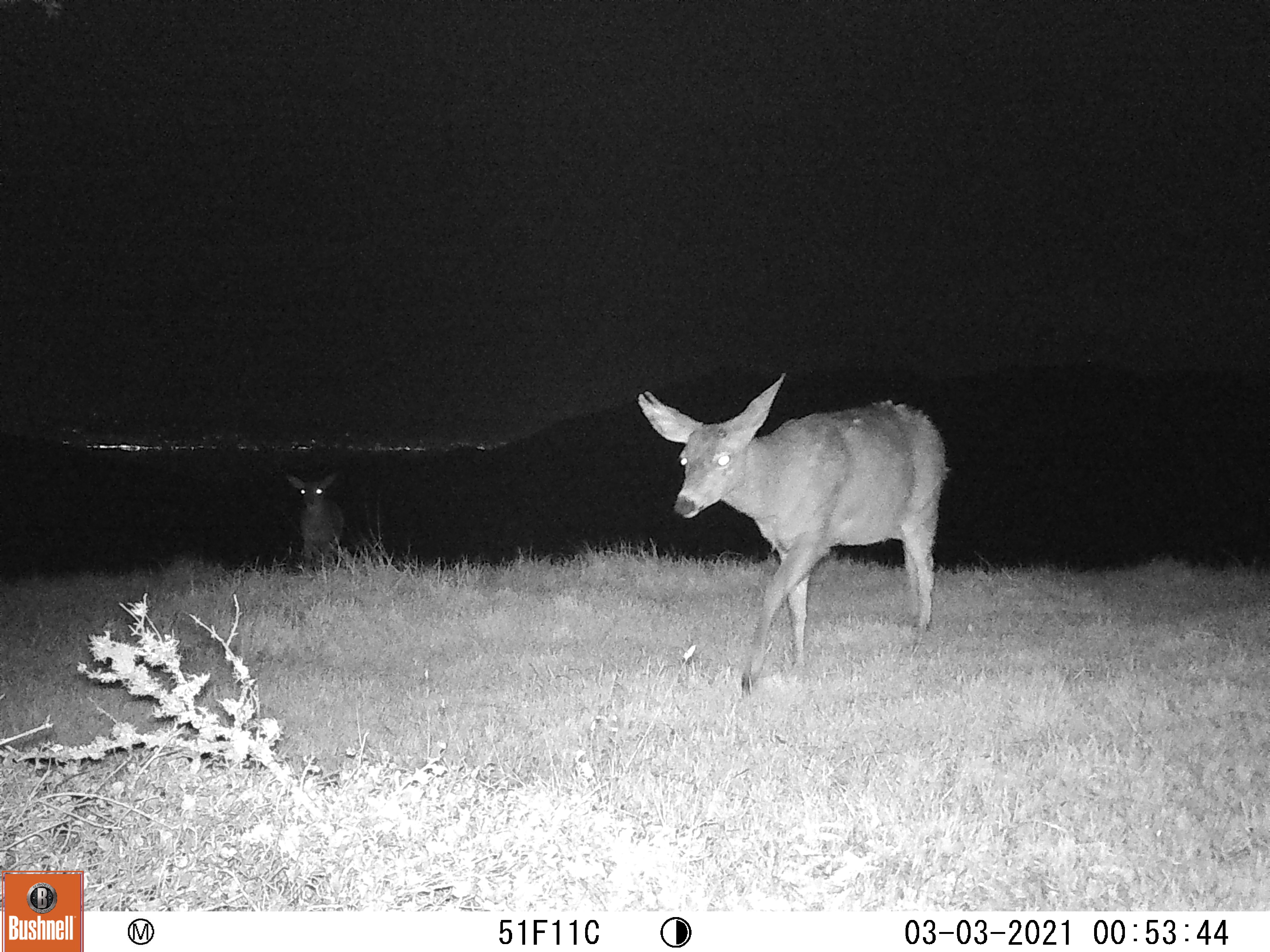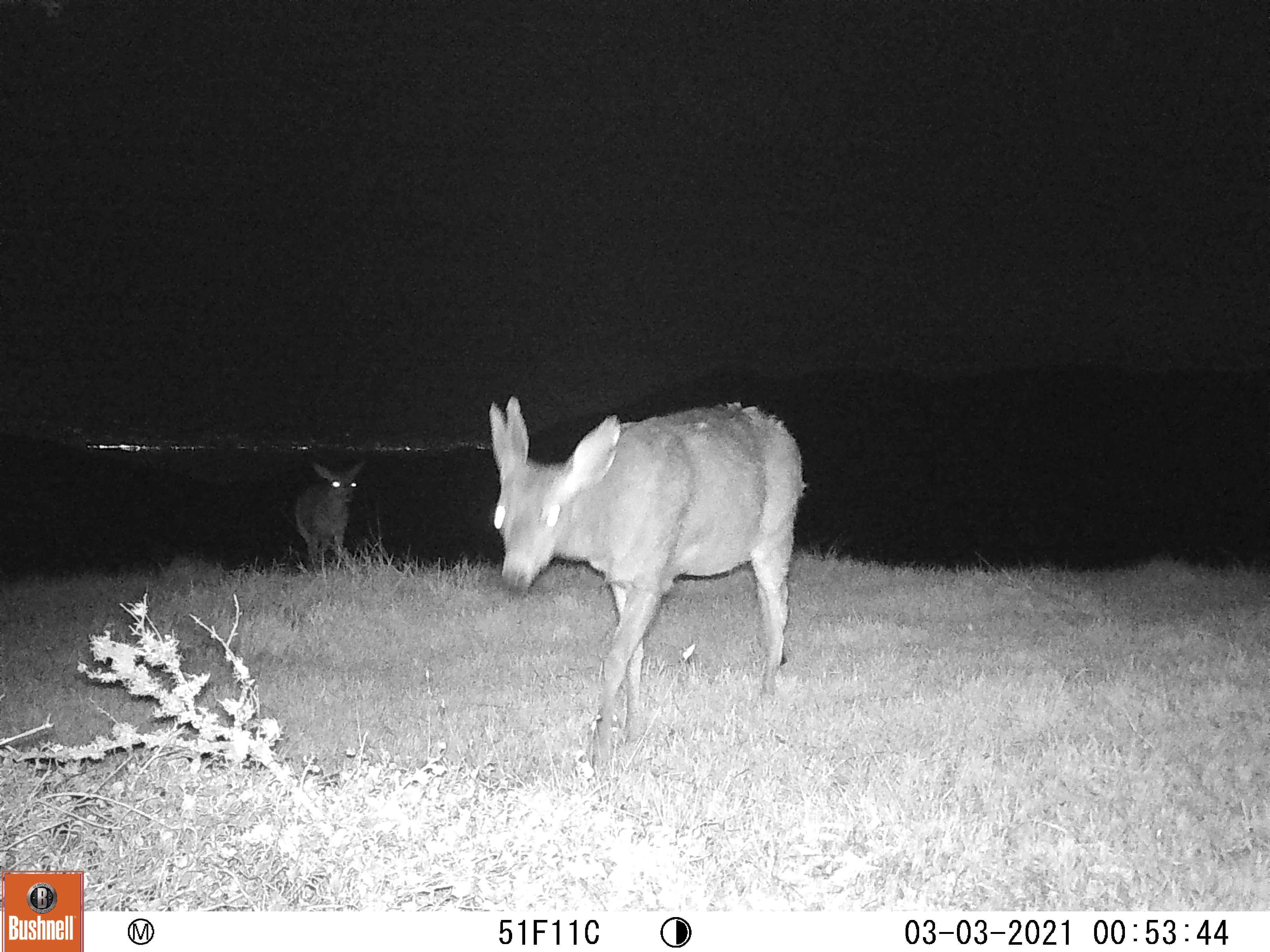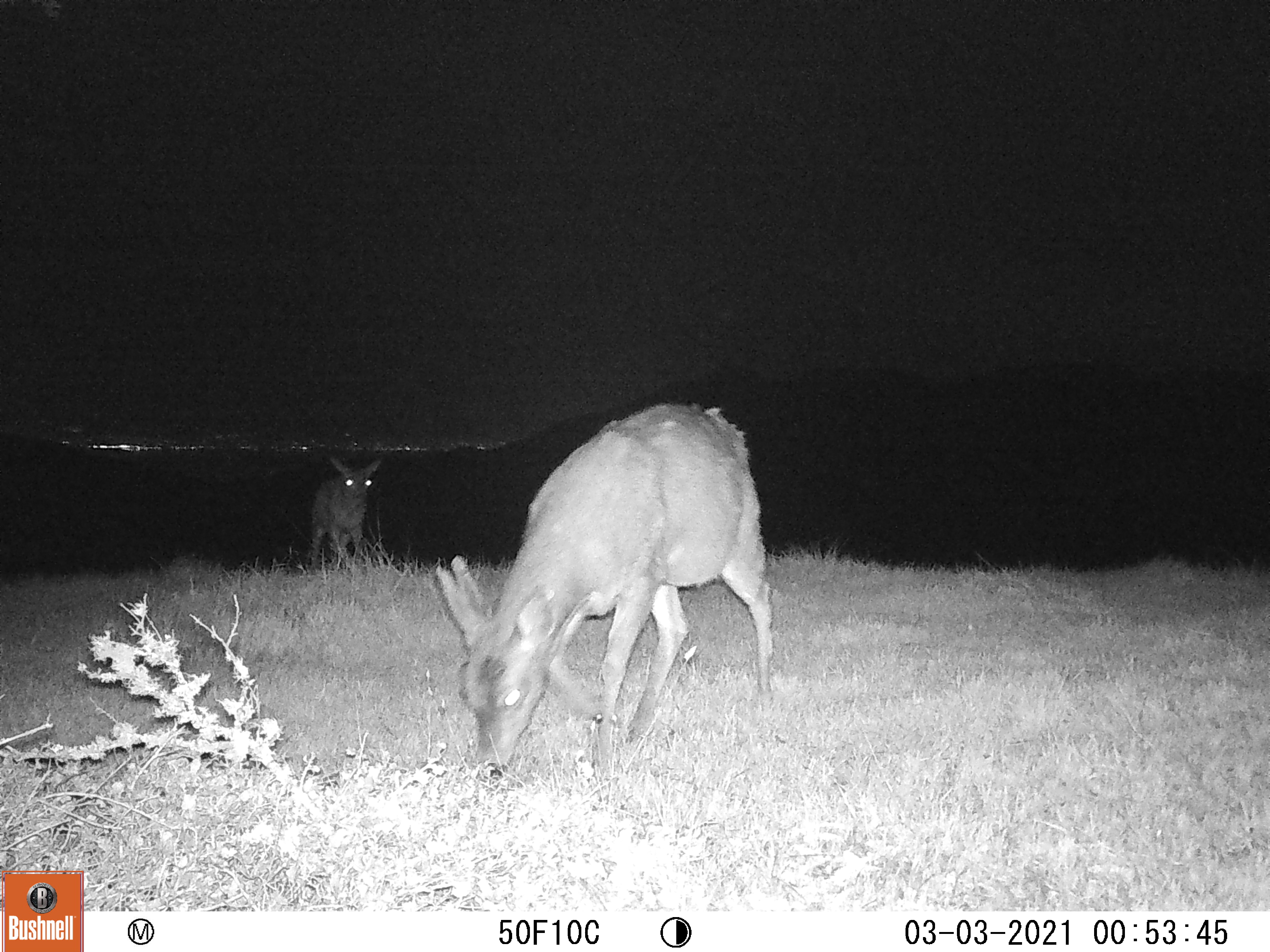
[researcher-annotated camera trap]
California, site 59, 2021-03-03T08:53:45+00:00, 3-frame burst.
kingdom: Animalia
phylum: Chordata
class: Mammalia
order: Artiodactyla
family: Cervidae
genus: Odocoileus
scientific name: Odocoileus hemionus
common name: mule deer